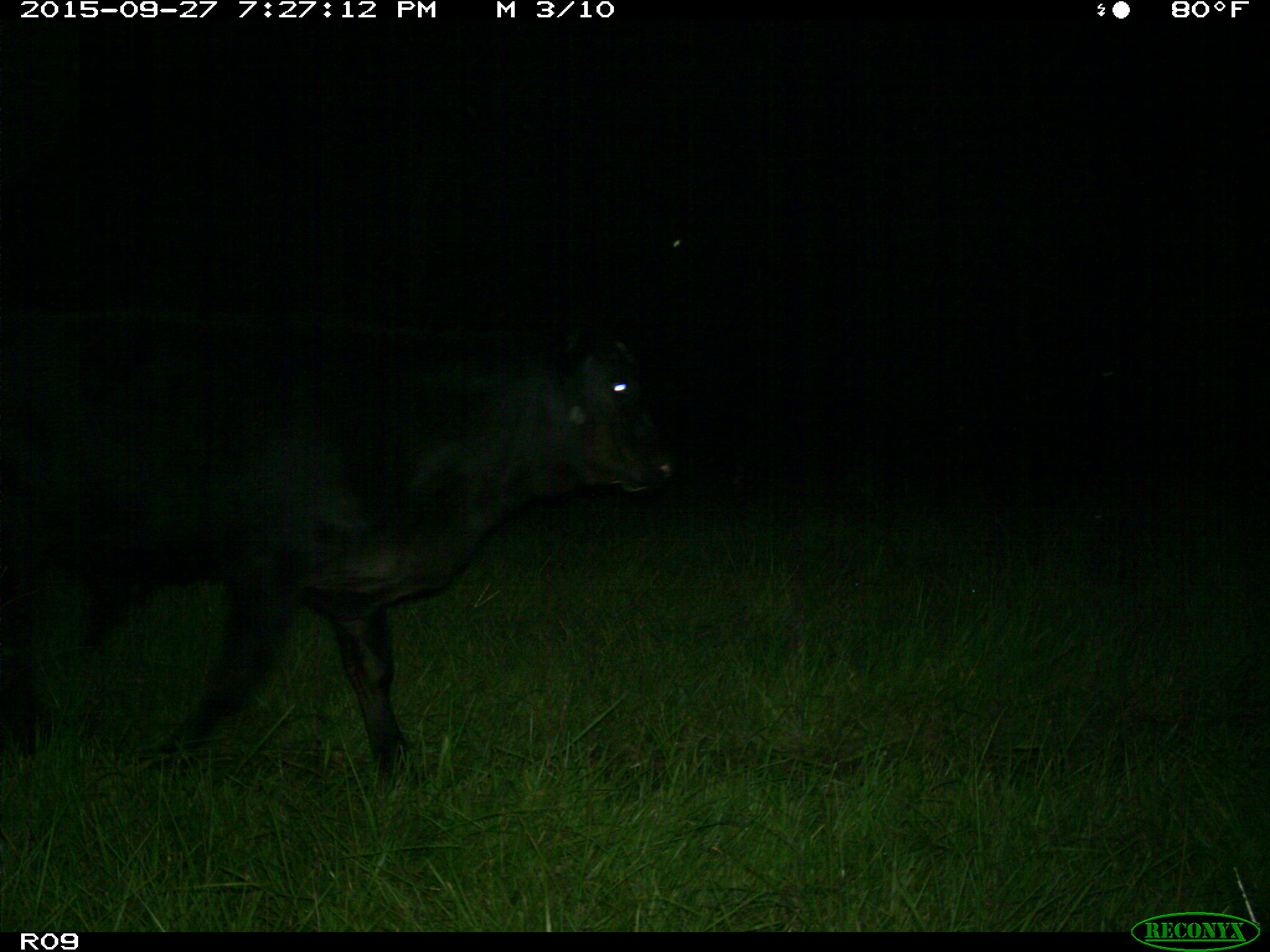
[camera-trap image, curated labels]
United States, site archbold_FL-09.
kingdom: Animalia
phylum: Chordata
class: Mammalia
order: Artiodactyla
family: Bovidae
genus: Bos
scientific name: Bos taurus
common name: domestic cow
Bos taurus (domestic cow).